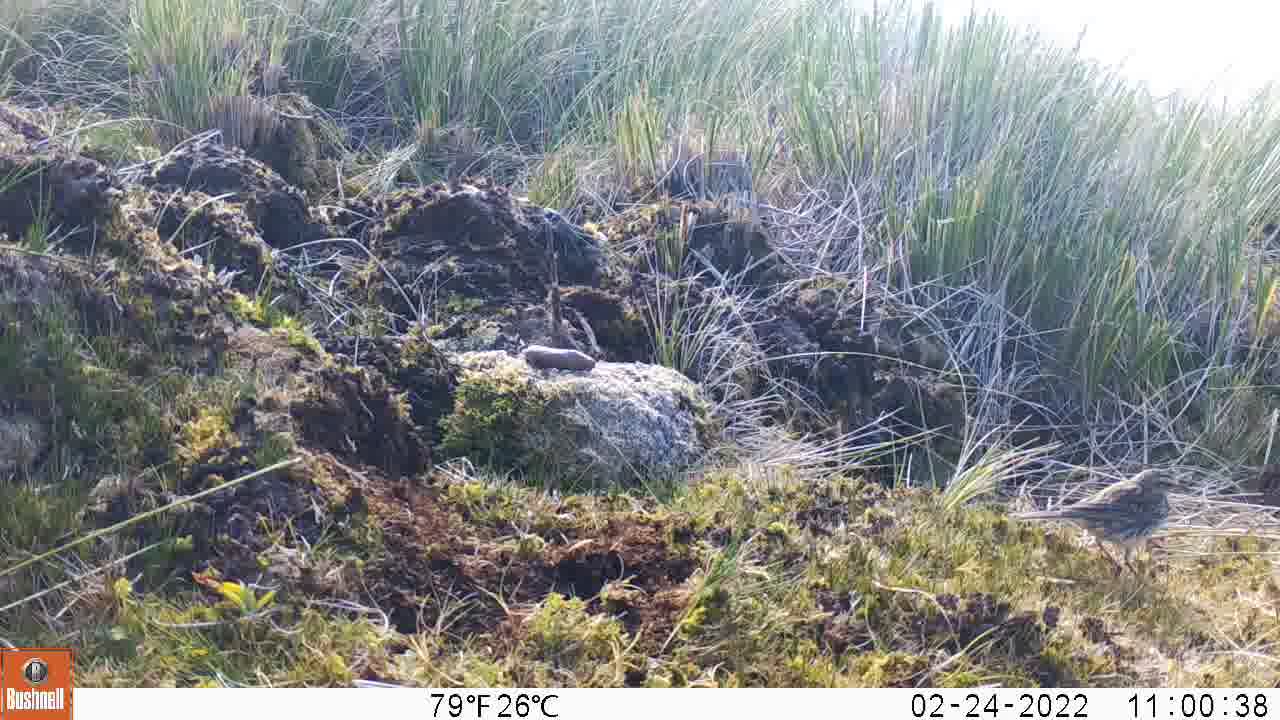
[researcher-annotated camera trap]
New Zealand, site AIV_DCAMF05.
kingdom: Animalia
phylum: Chordata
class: Aves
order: Passeriformes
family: Motacillidae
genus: Anthus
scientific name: Anthus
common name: pipit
Pipit (Anthus).